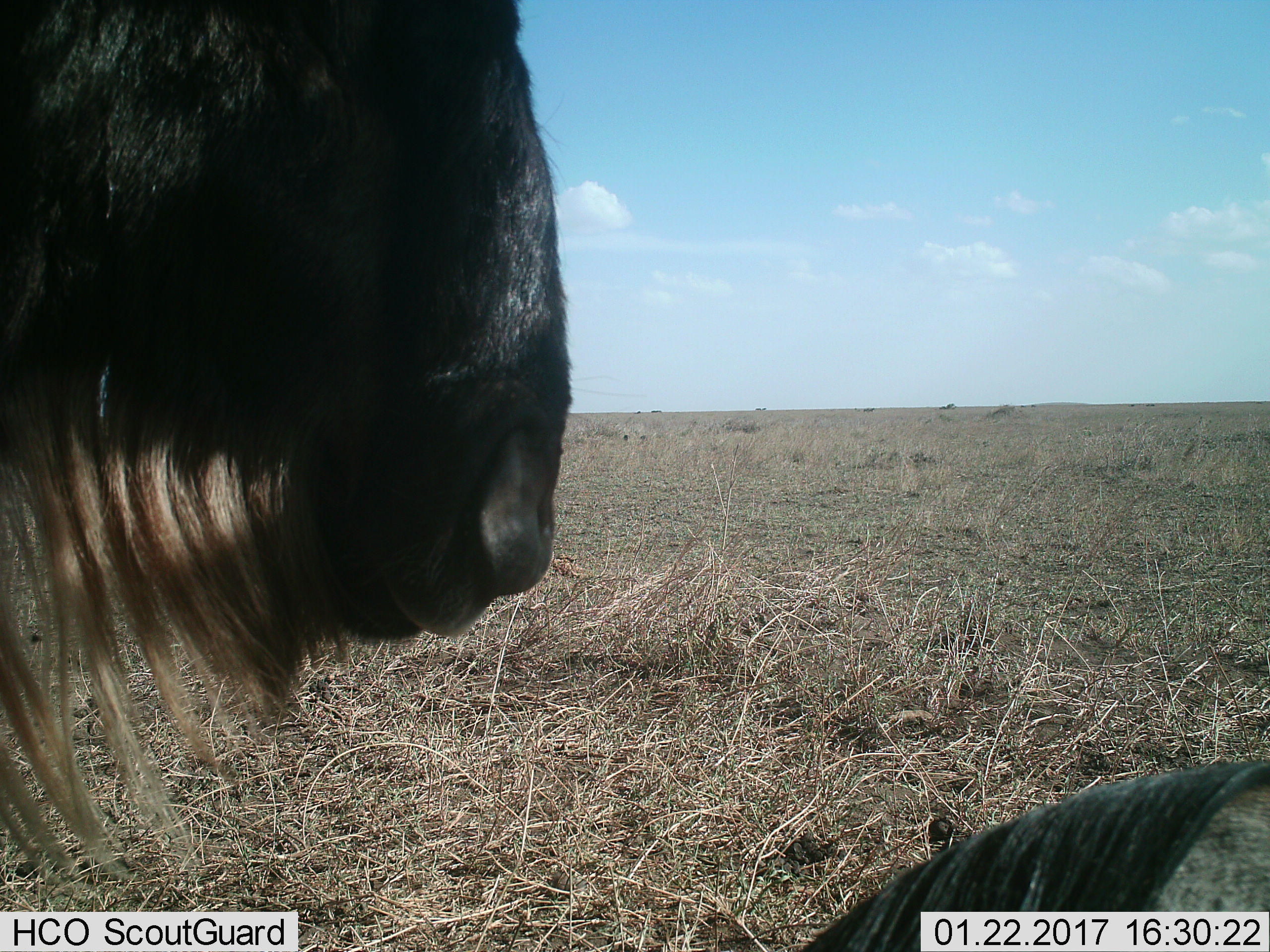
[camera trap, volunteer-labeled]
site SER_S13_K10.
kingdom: Animalia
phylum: Chordata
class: Mammalia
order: Artiodactyla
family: Bovidae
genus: Connochaetes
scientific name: Connochaetes taurinus taurinus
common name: blue wildebeest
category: wildebeestblue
Wildebeestblue (blue wildebeest) (Connochaetes taurinus taurinus), count 2. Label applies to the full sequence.